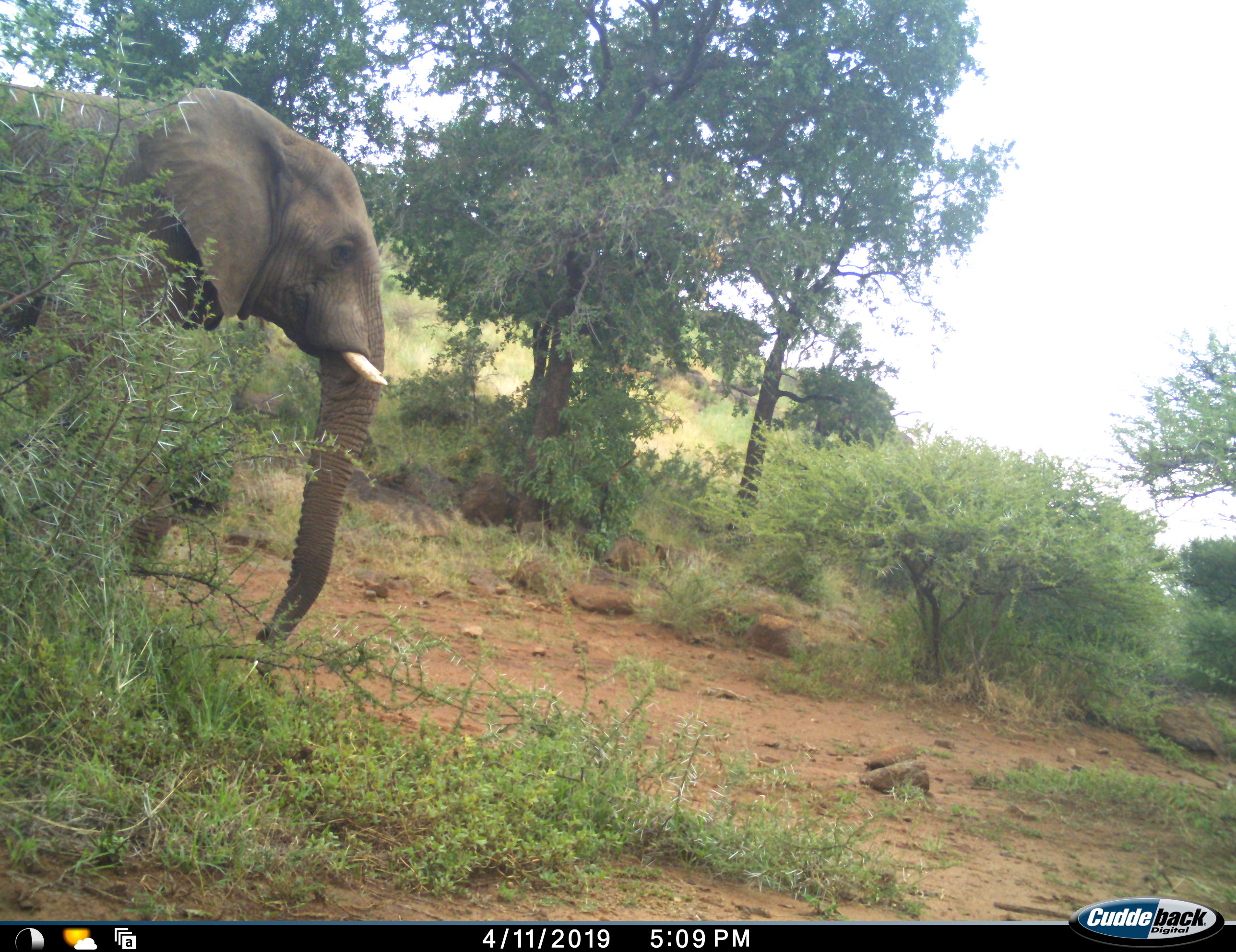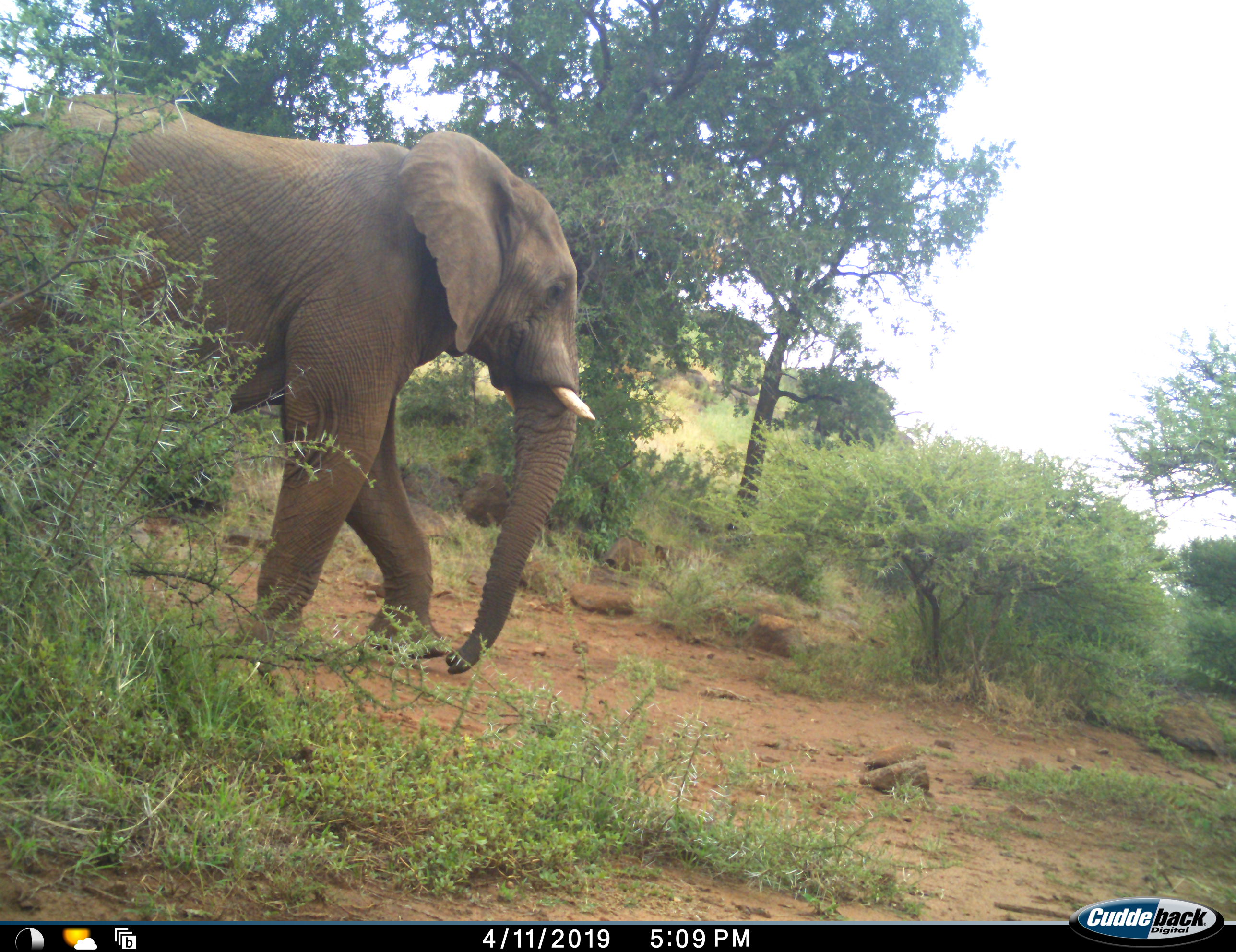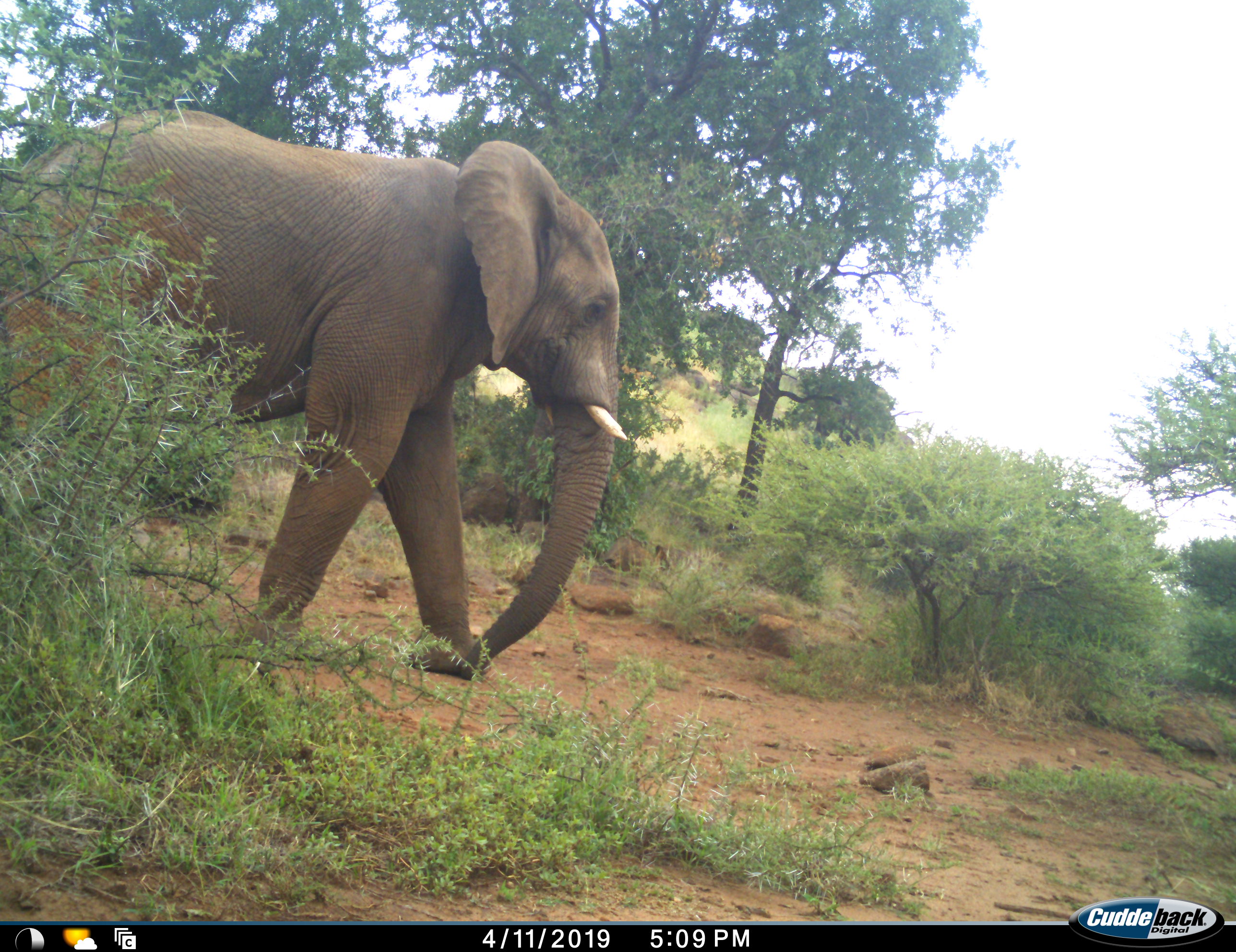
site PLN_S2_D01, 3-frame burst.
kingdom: Animalia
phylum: Chordata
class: Mammalia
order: Proboscidea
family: Elephantidae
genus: Loxodonta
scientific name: Loxodonta africana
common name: african bush elephant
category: elephant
Elephant (african bush elephant) (Loxodonta africana), count 1. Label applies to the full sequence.